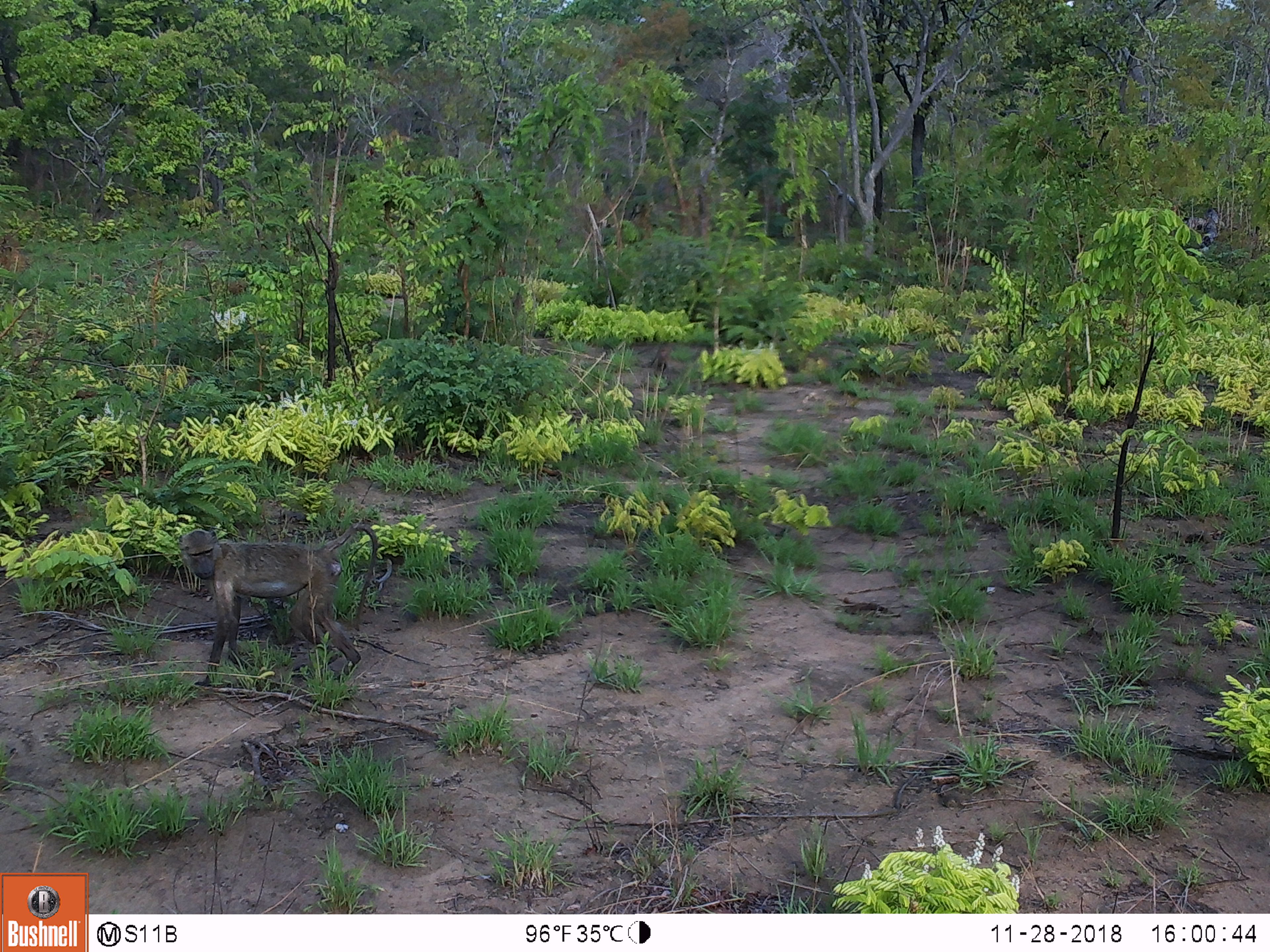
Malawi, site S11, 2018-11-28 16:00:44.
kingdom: Animalia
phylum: Chordata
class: Mammalia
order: Primates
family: Cercopithecidae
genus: Papio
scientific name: Papio cynocephalus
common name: yellow baboon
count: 1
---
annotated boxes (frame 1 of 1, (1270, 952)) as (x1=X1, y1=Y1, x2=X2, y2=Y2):
yellow baboon: (x1=172, y1=517, x2=386, y2=687)